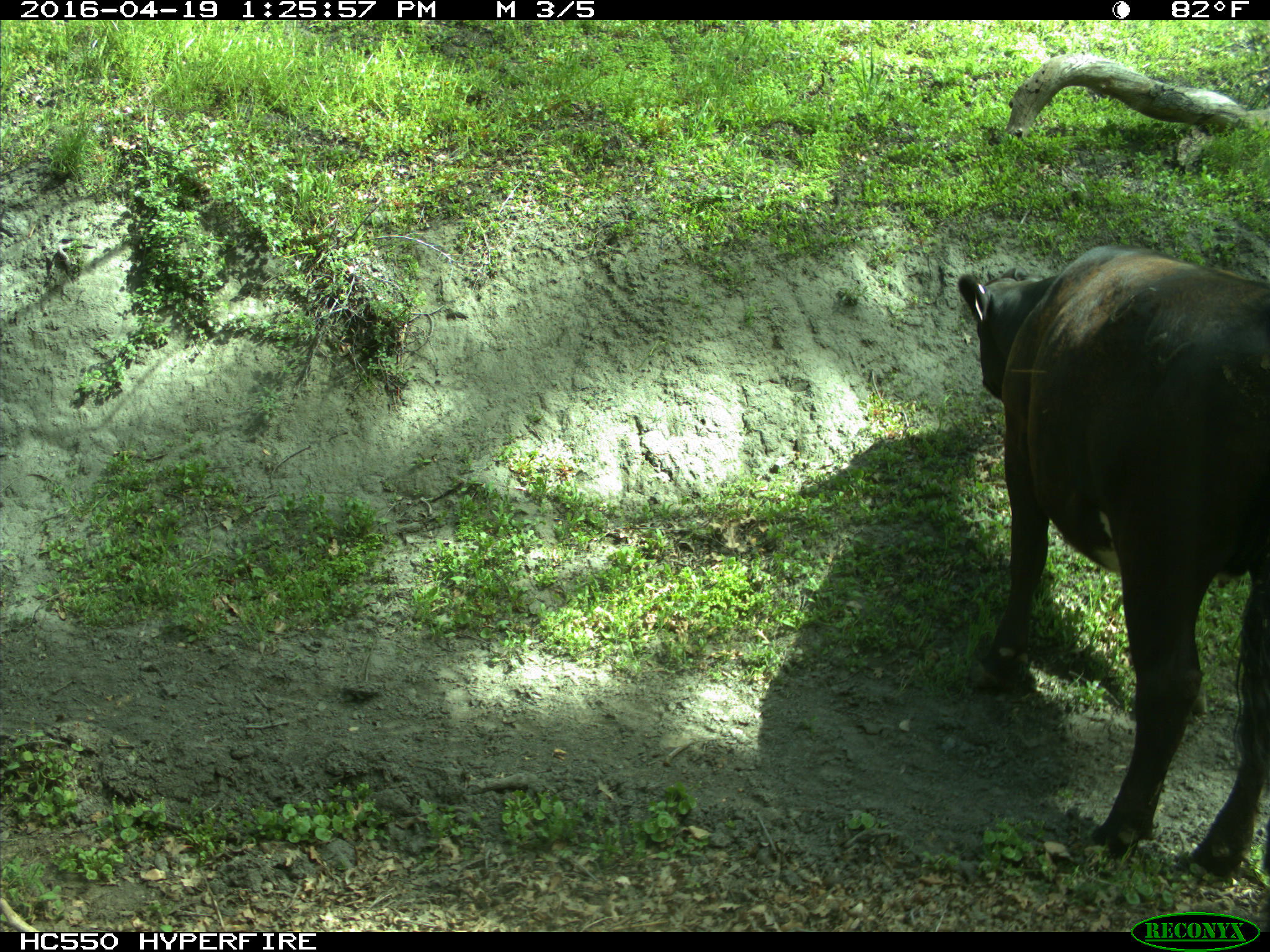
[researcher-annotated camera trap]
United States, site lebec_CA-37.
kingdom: Animalia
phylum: Chordata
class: Mammalia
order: Artiodactyla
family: Bovidae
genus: Bos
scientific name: Bos taurus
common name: domestic cow